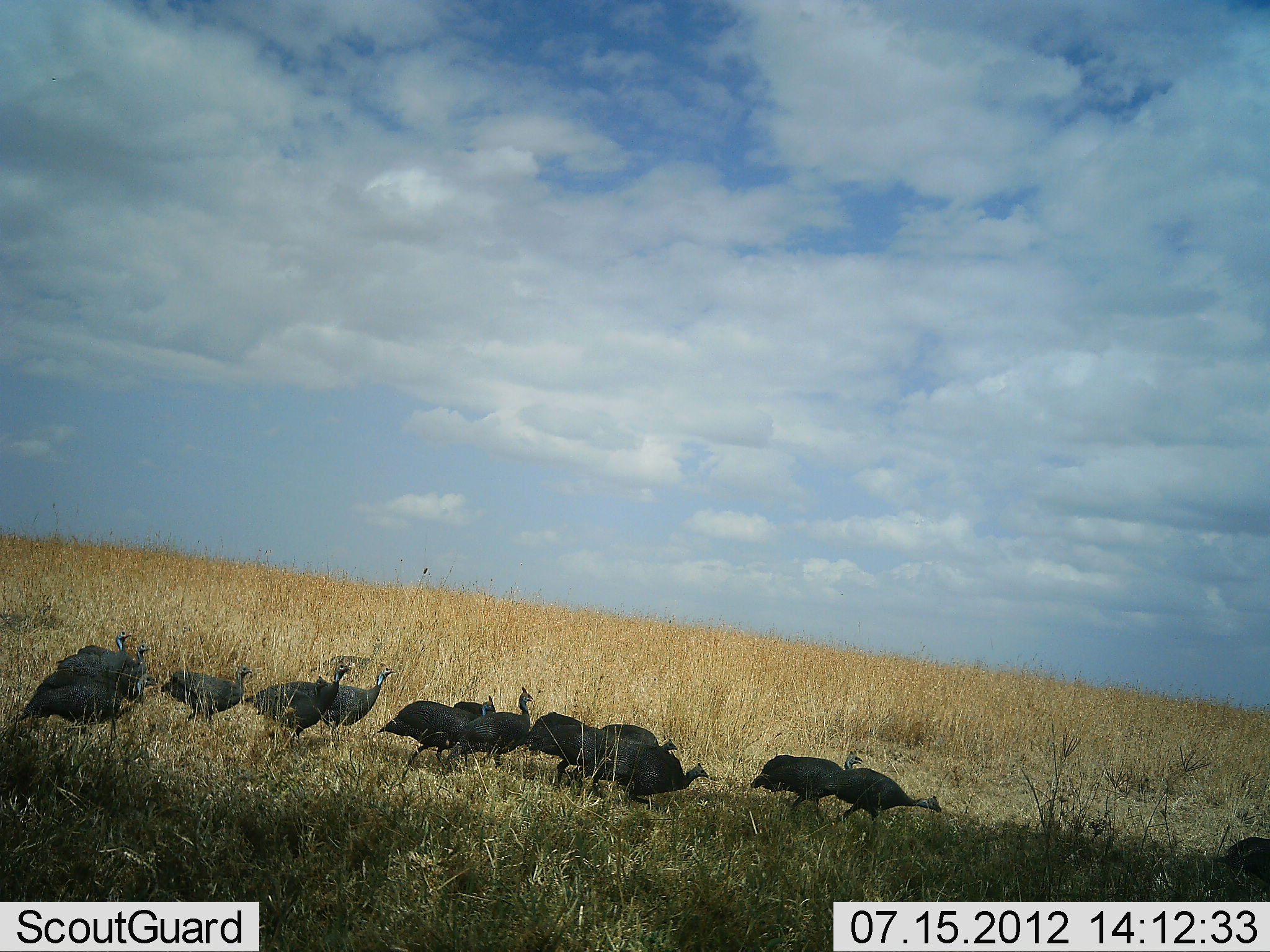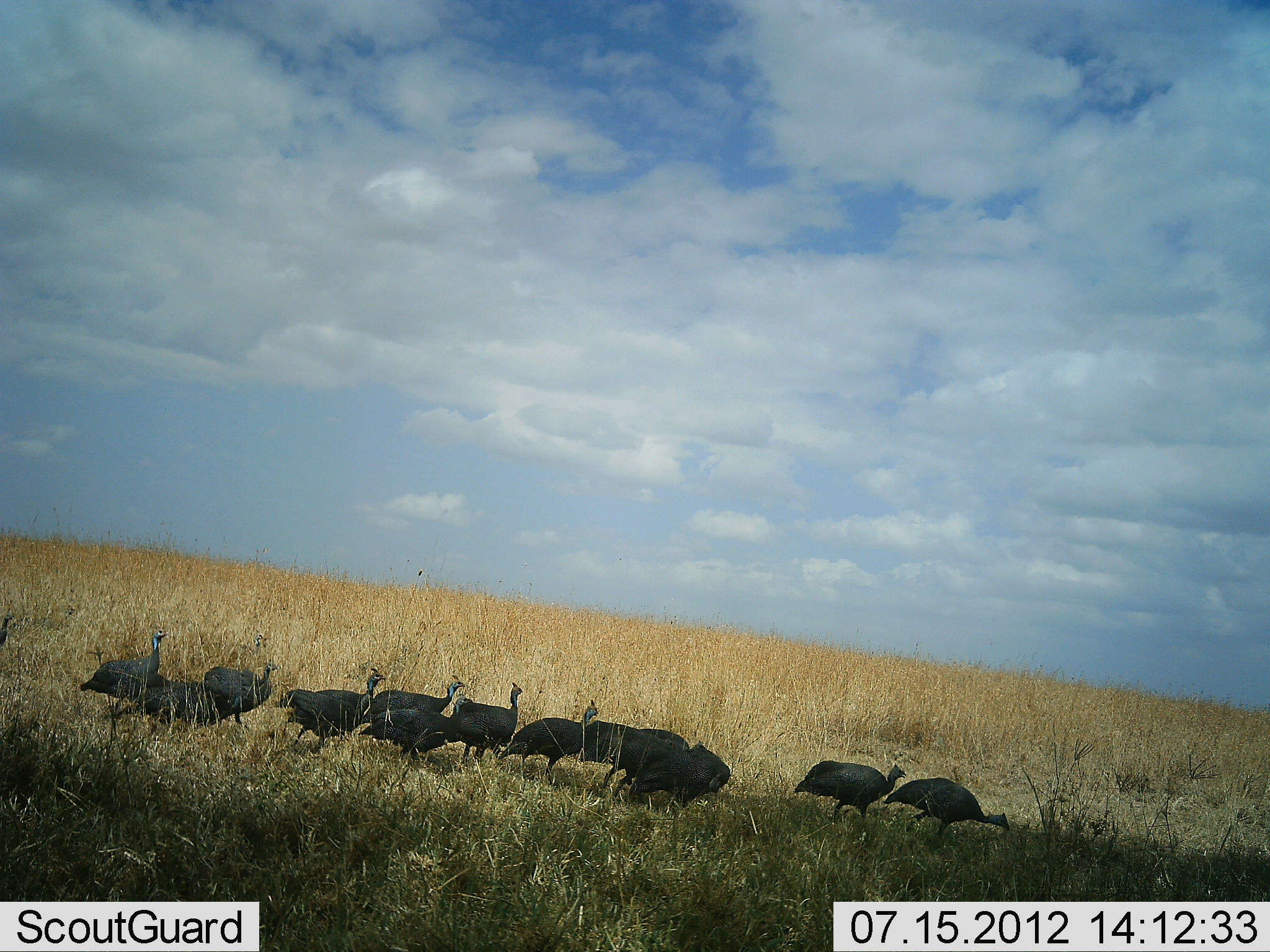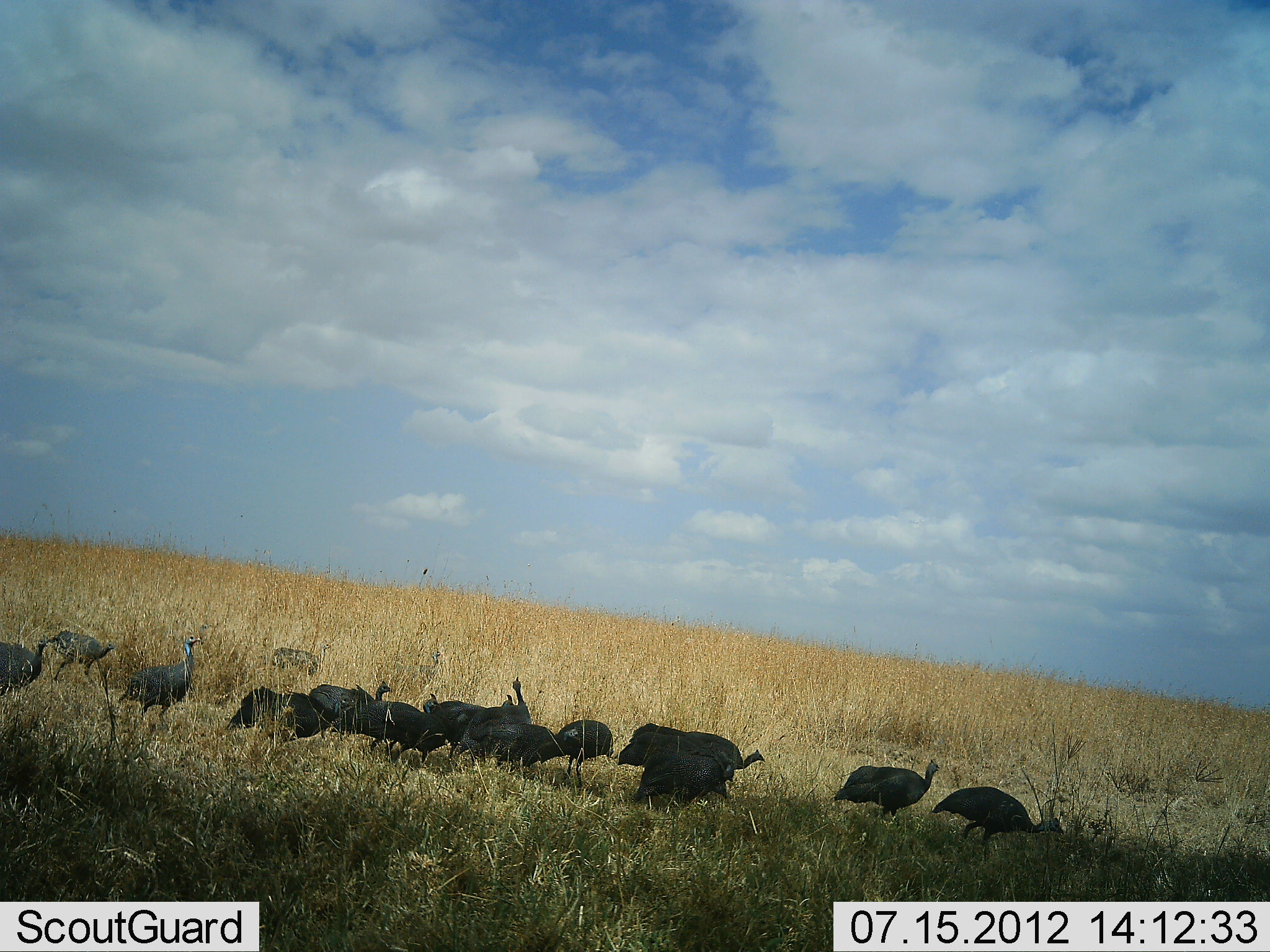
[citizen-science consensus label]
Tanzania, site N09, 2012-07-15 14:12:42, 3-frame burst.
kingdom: Animalia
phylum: Chordata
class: Aves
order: Galliformes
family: Numididae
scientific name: Numididae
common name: guinea fowl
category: guineafowl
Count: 11-50.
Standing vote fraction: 0%.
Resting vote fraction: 10%.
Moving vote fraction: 90%.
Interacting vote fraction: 0%.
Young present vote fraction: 0%.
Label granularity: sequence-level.